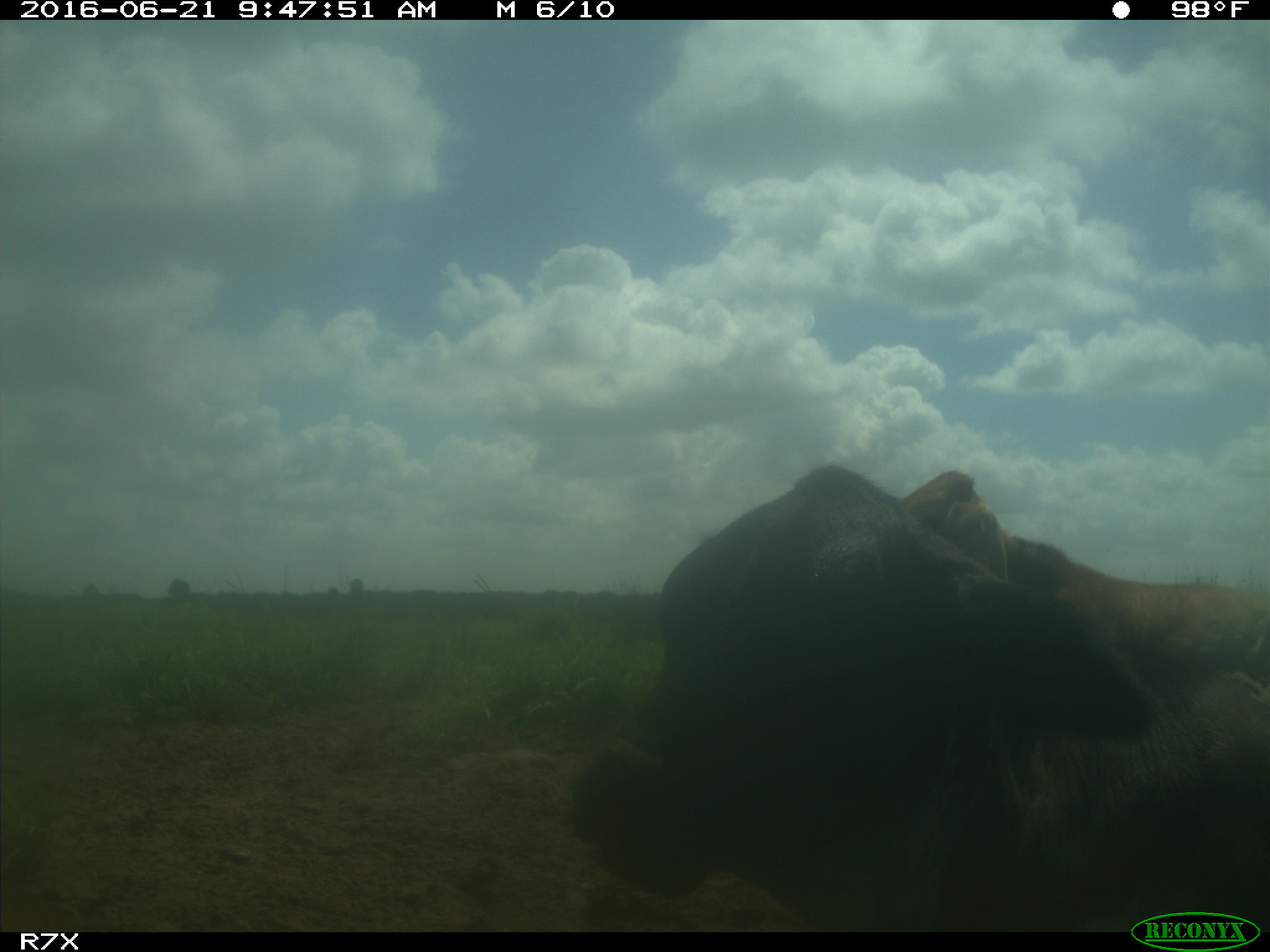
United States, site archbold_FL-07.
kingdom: Animalia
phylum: Chordata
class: Mammalia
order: Artiodactyla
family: Bovidae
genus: Bos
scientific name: Bos taurus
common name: domestic cow